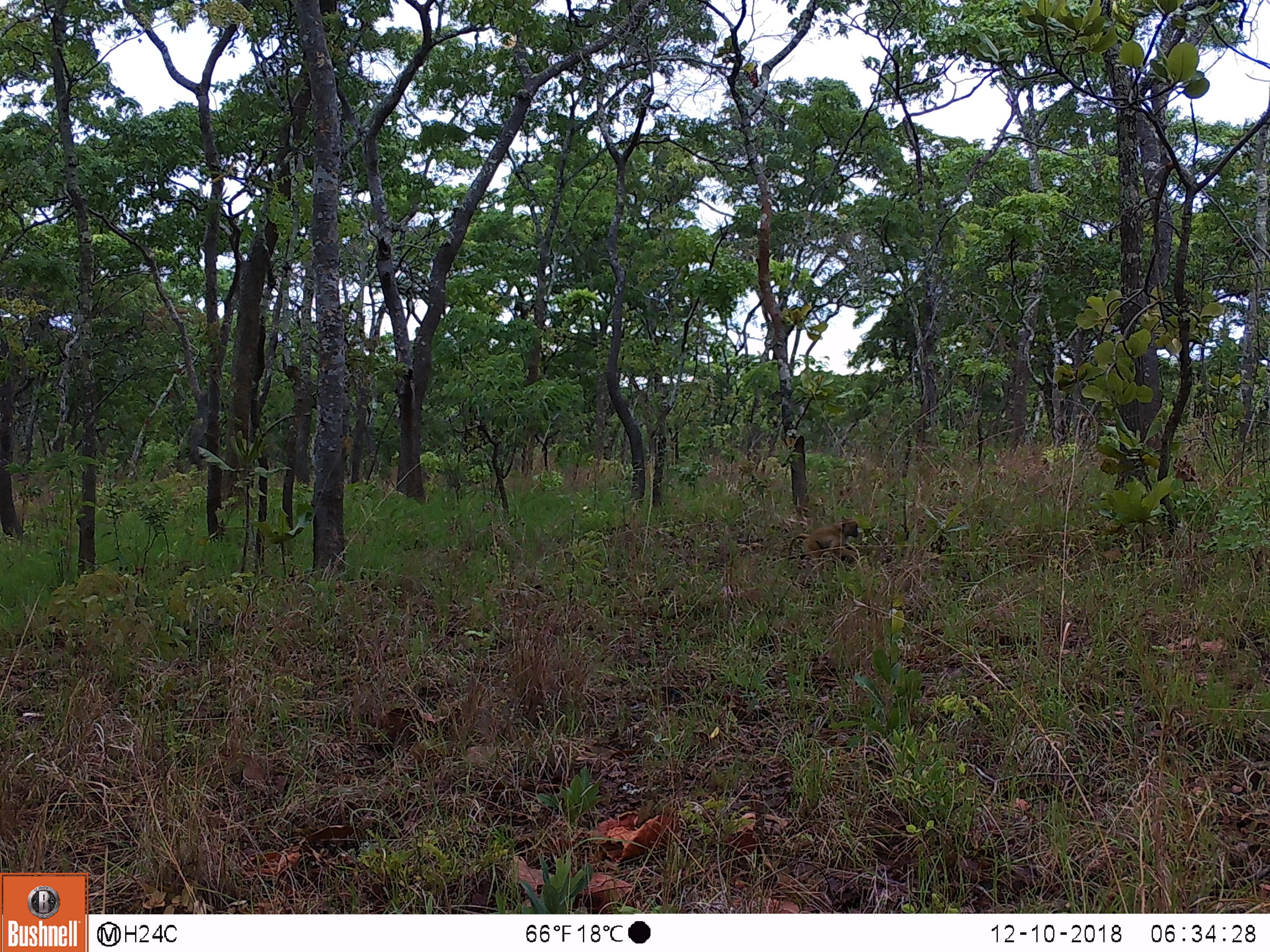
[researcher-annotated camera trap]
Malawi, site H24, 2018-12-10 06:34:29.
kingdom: Animalia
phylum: Chordata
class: Mammalia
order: Primates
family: Cercopithecidae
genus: Papio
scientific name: Papio cynocephalus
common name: yellow baboon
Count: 1.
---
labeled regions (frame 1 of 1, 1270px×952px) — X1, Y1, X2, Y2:
yellow baboon: 782, 518, 862, 567